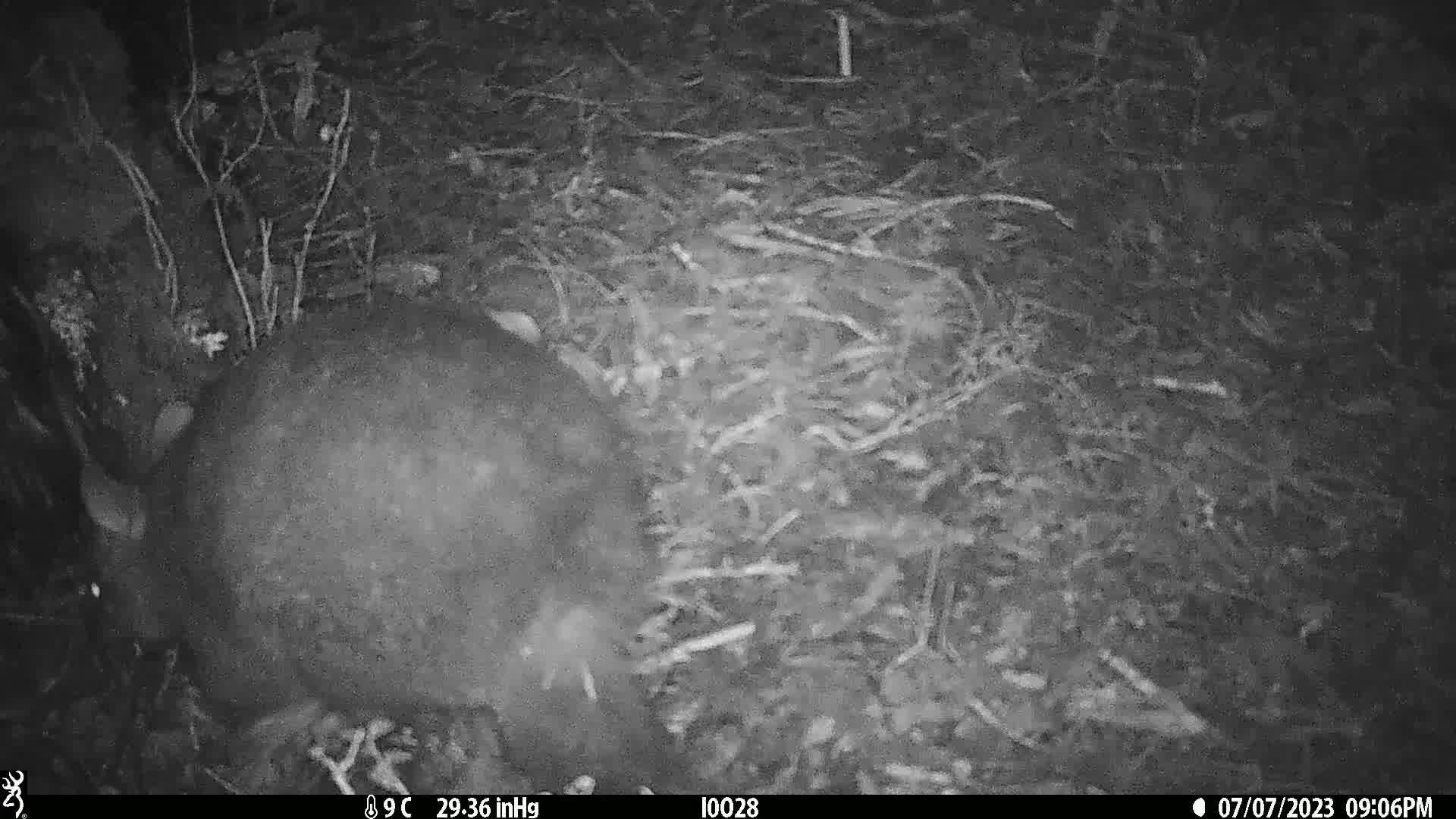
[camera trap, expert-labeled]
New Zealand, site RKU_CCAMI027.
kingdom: Animalia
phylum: Chordata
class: Mammalia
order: Diprotodontia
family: Phalangeridae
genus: Trichosurus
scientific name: Trichosurus vulpecula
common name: common brushtail possum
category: possum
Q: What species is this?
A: Possum (common brushtail possum) (Trichosurus vulpecula).